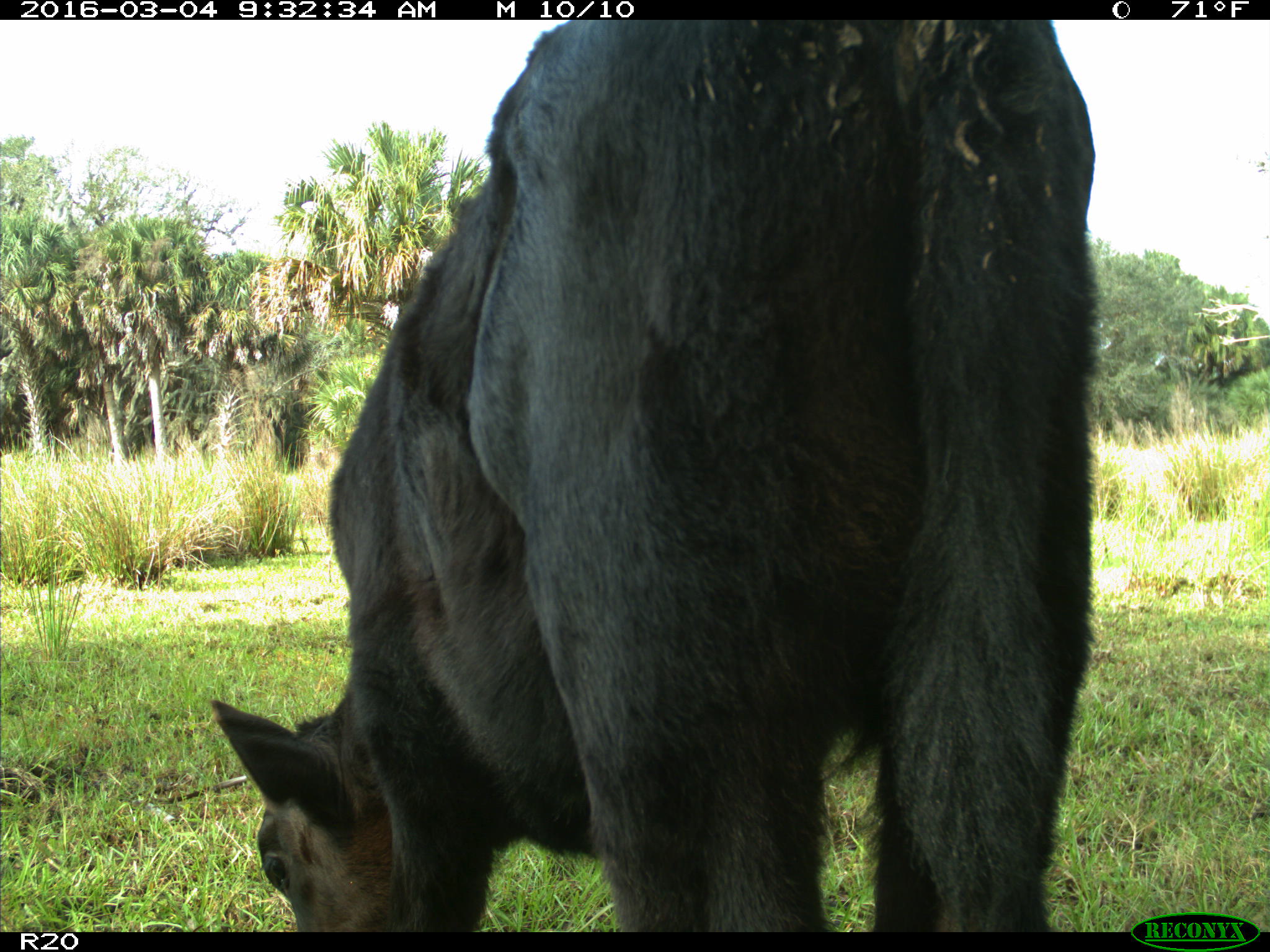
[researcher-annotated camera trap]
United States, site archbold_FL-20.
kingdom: Animalia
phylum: Chordata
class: Mammalia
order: Artiodactyla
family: Bovidae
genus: Bos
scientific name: Bos taurus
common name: domestic cow